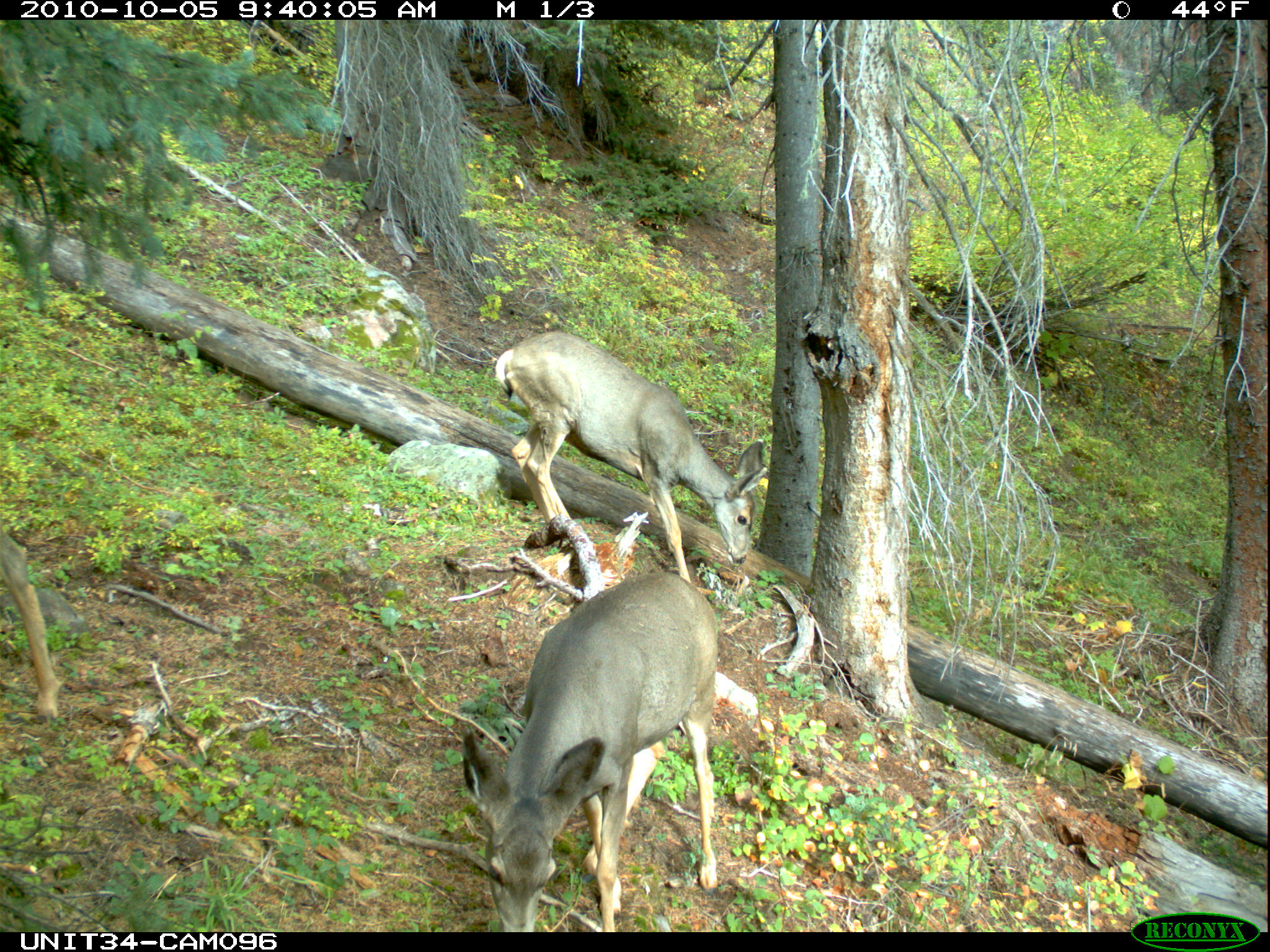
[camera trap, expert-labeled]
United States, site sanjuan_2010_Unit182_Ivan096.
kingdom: Animalia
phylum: Chordata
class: Mammalia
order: Artiodactyla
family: Cervidae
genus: Odocoileus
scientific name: Odocoileus hemionus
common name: mule deer